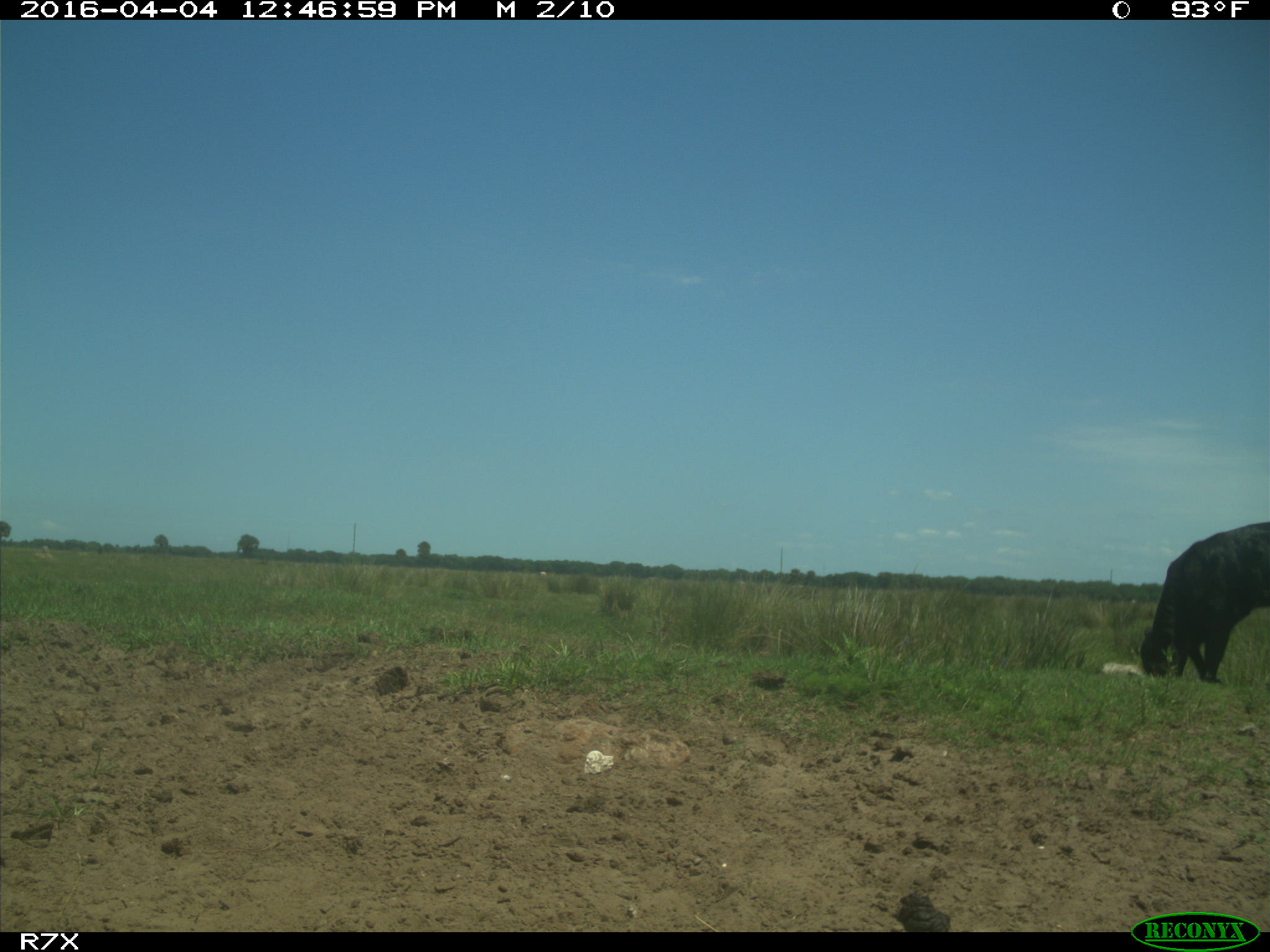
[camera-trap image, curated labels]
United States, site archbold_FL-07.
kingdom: Animalia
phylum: Chordata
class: Mammalia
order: Artiodactyla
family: Bovidae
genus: Bos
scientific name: Bos taurus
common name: domestic cow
Bos taurus (domestic cow).